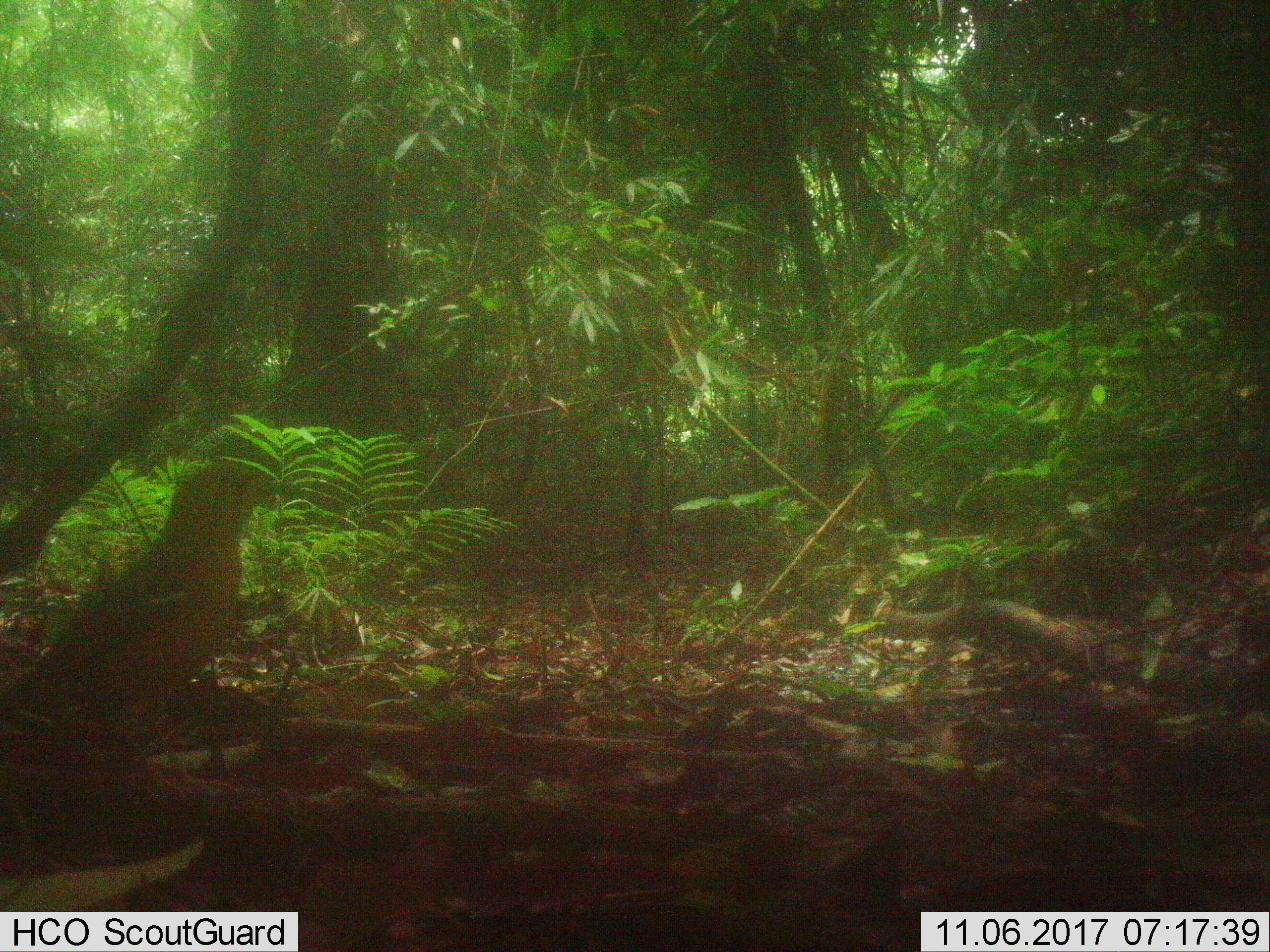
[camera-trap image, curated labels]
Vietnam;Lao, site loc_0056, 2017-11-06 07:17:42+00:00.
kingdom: Animalia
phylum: Chordata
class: Aves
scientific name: Aves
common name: bird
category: unidentified bird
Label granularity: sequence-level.